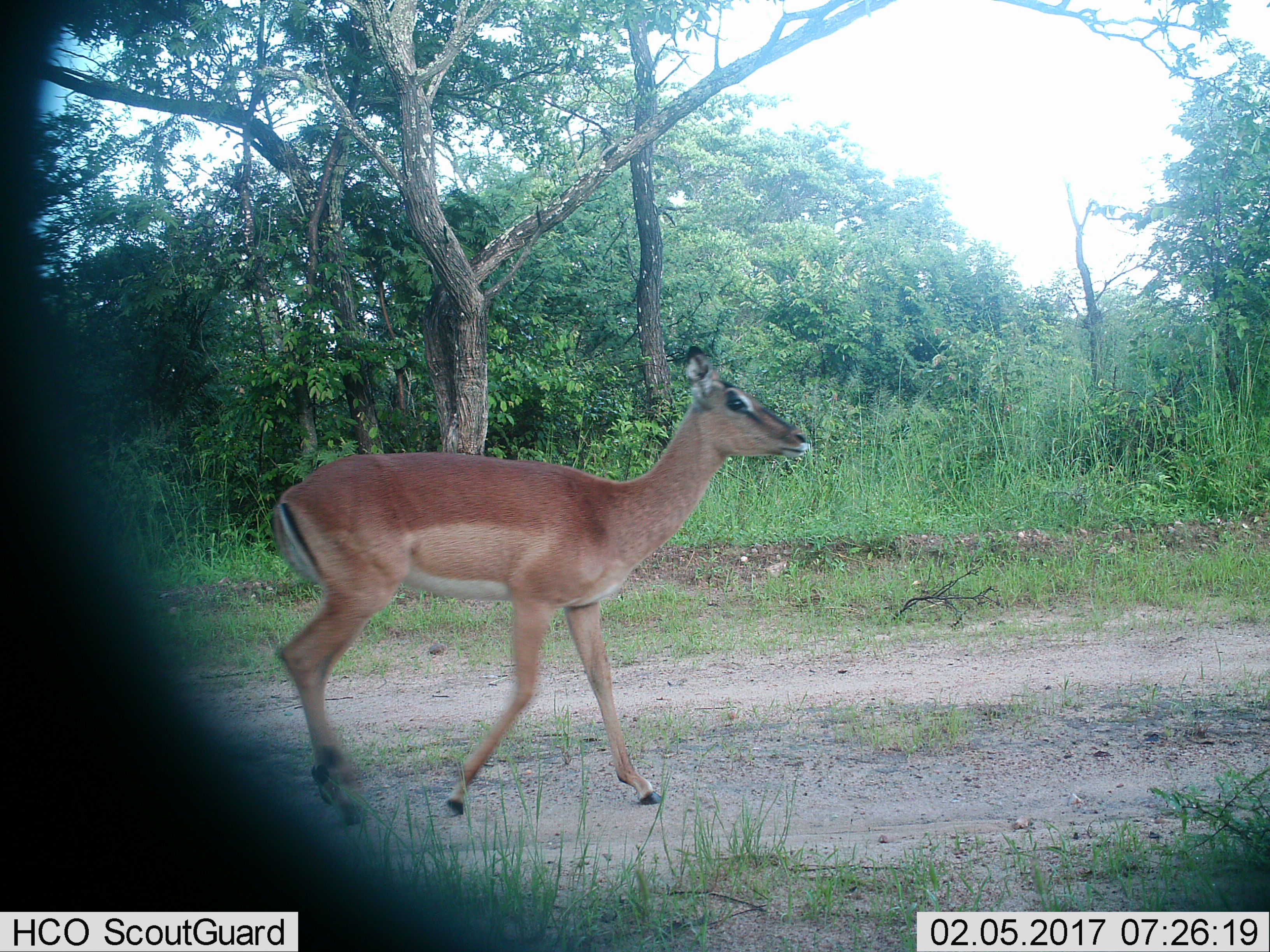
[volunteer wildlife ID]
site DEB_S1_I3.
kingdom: Animalia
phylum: Chordata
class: Mammalia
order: Artiodactyla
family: Bovidae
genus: Aepyceros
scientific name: Aepyceros melampus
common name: impala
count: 1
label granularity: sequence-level